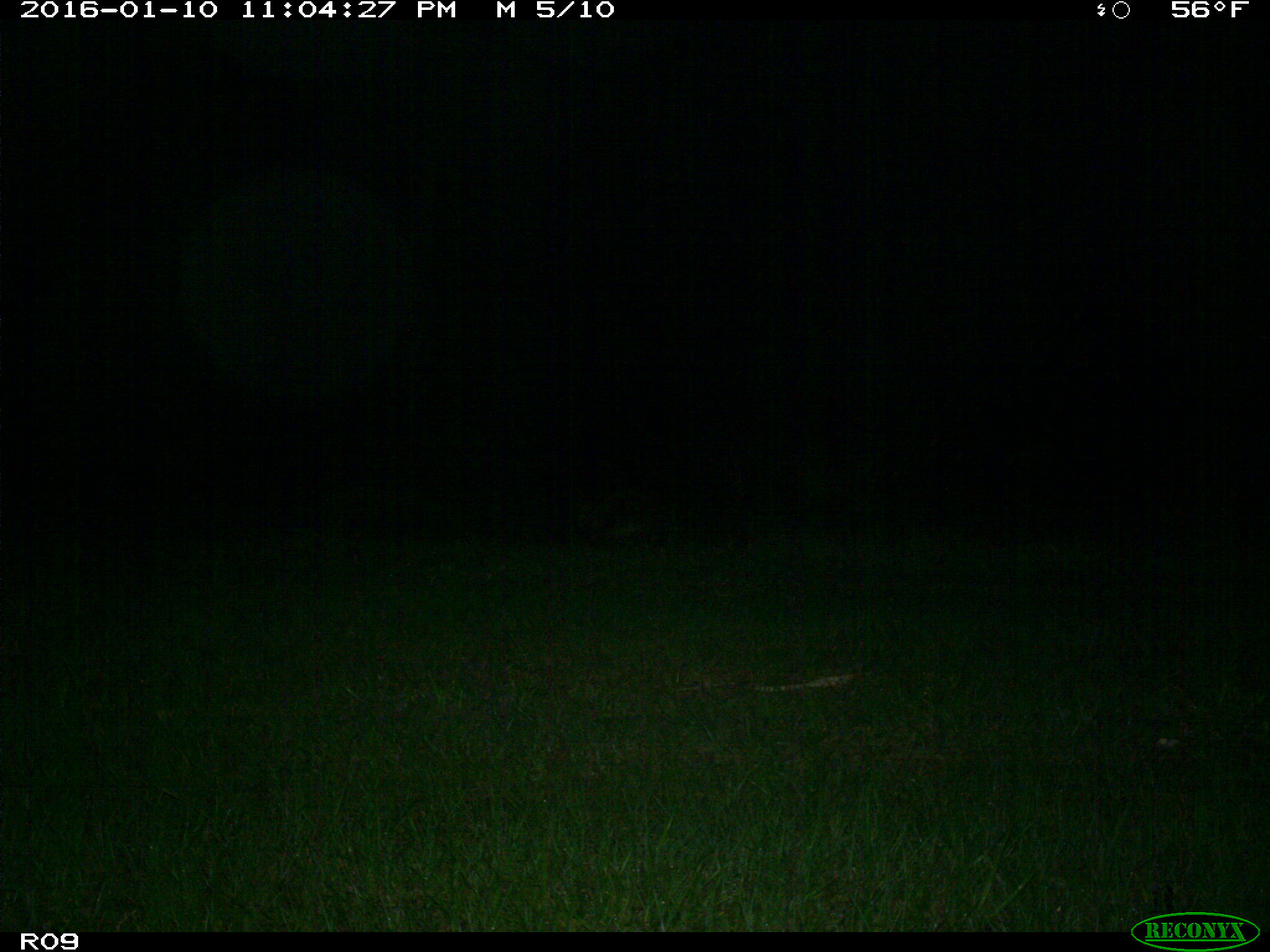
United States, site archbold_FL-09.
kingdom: Animalia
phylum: Chordata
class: Mammalia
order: Carnivora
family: Procyonidae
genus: Procyon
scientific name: Procyon lotor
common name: common raccoon